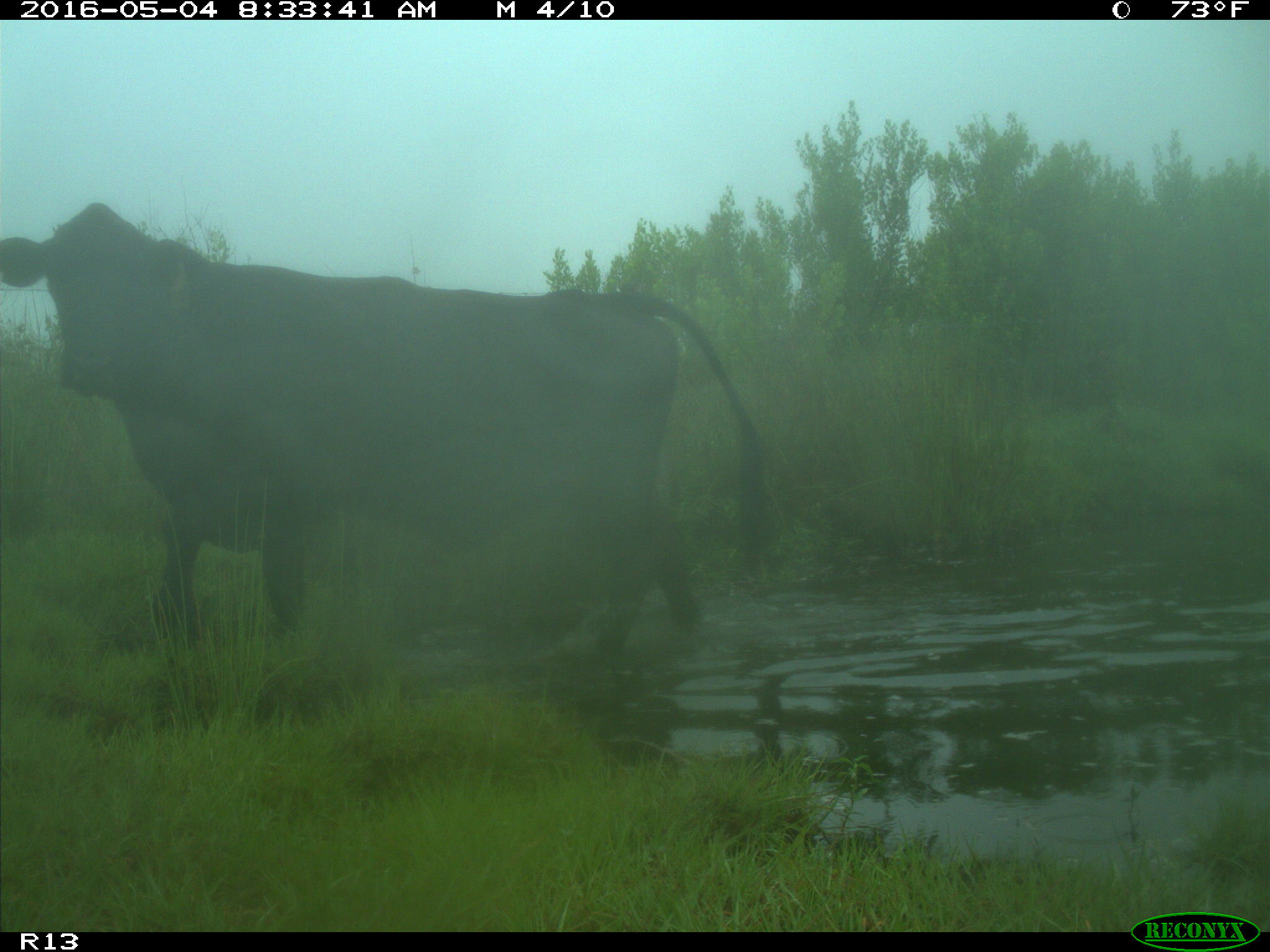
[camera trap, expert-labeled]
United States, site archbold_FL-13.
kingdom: Animalia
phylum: Chordata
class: Mammalia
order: Artiodactyla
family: Bovidae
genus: Bos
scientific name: Bos taurus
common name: domestic cow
Bos taurus (domestic cow).